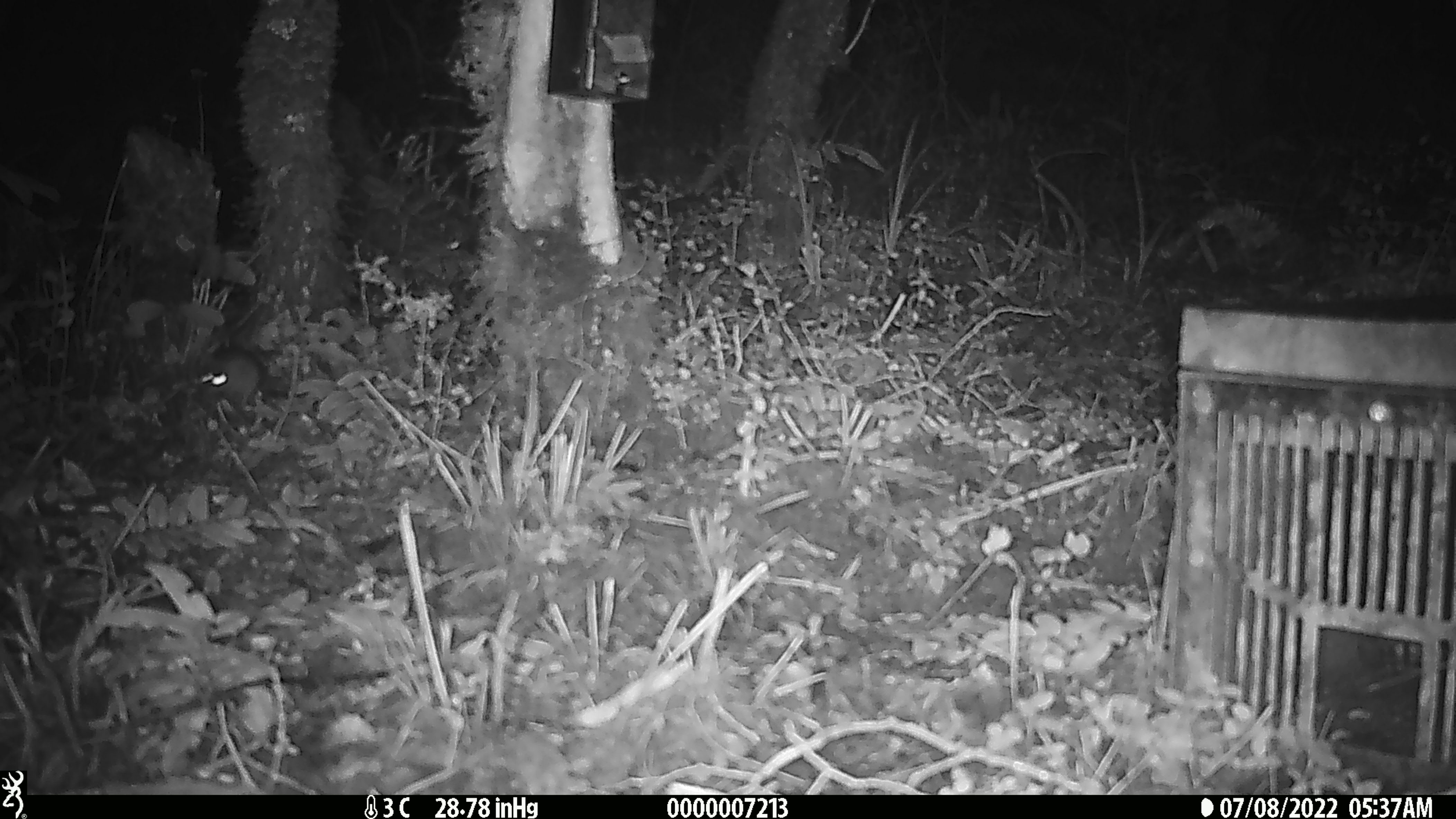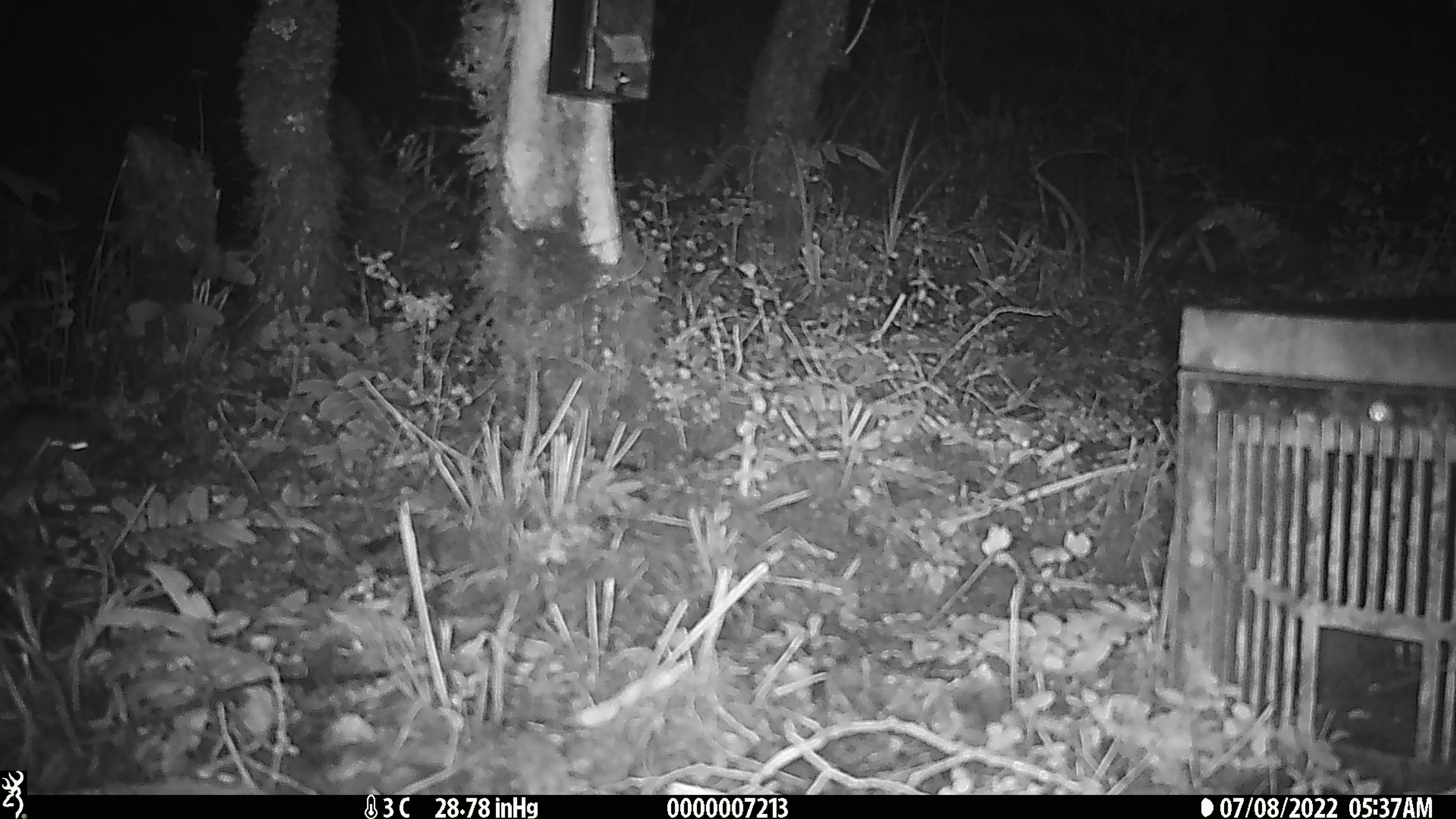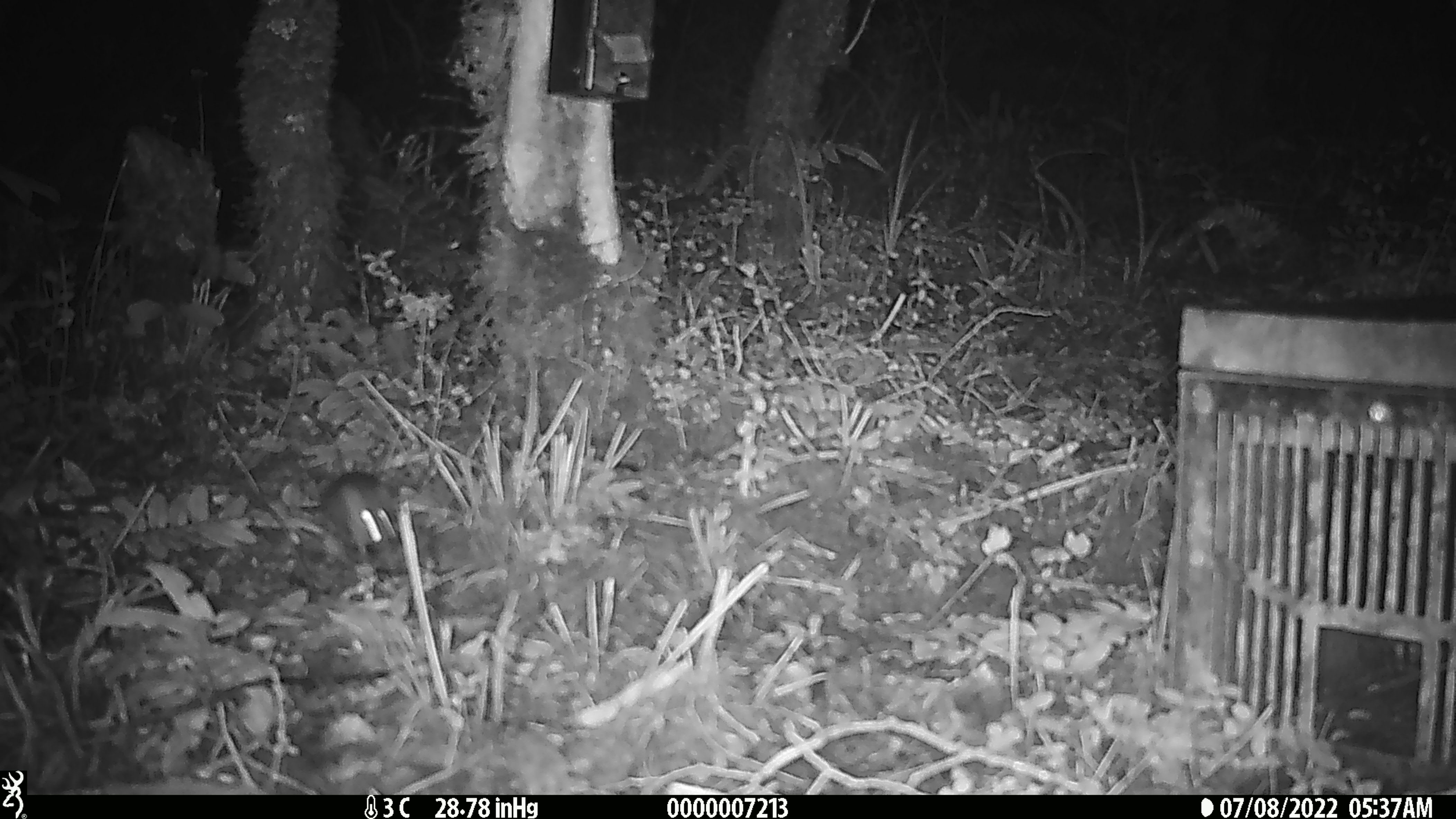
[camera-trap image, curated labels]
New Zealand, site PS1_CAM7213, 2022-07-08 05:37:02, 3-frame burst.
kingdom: Animalia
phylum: Chordata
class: Mammalia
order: Rodentia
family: Muridae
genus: Mus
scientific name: Mus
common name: mouse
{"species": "mouse (Mus)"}